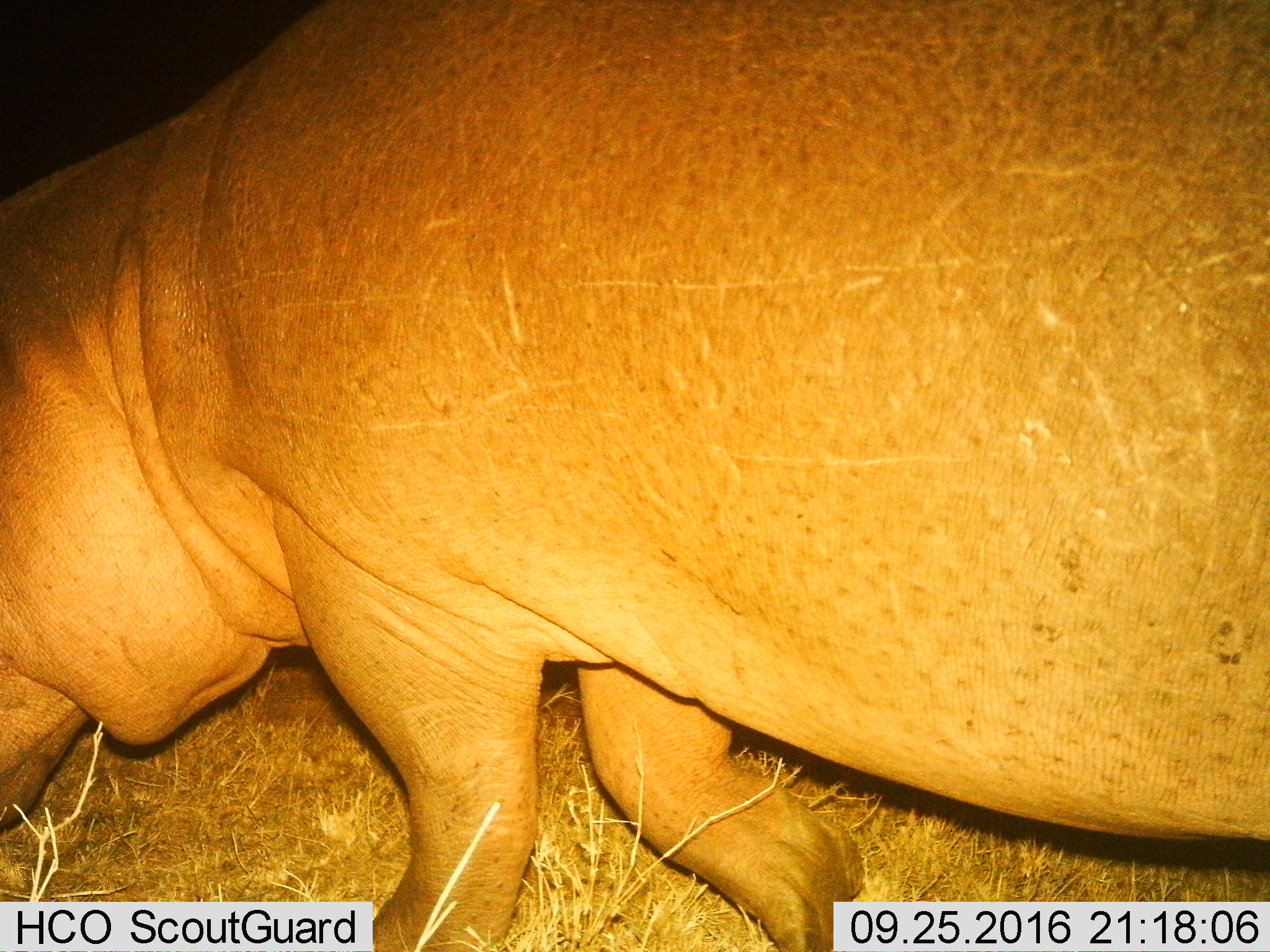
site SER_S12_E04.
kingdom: Animalia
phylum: Chordata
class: Mammalia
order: Artiodactyla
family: Hippopotamidae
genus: Hippopotamus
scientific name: Hippopotamus amphibius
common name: hippopotamus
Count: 1.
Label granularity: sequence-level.